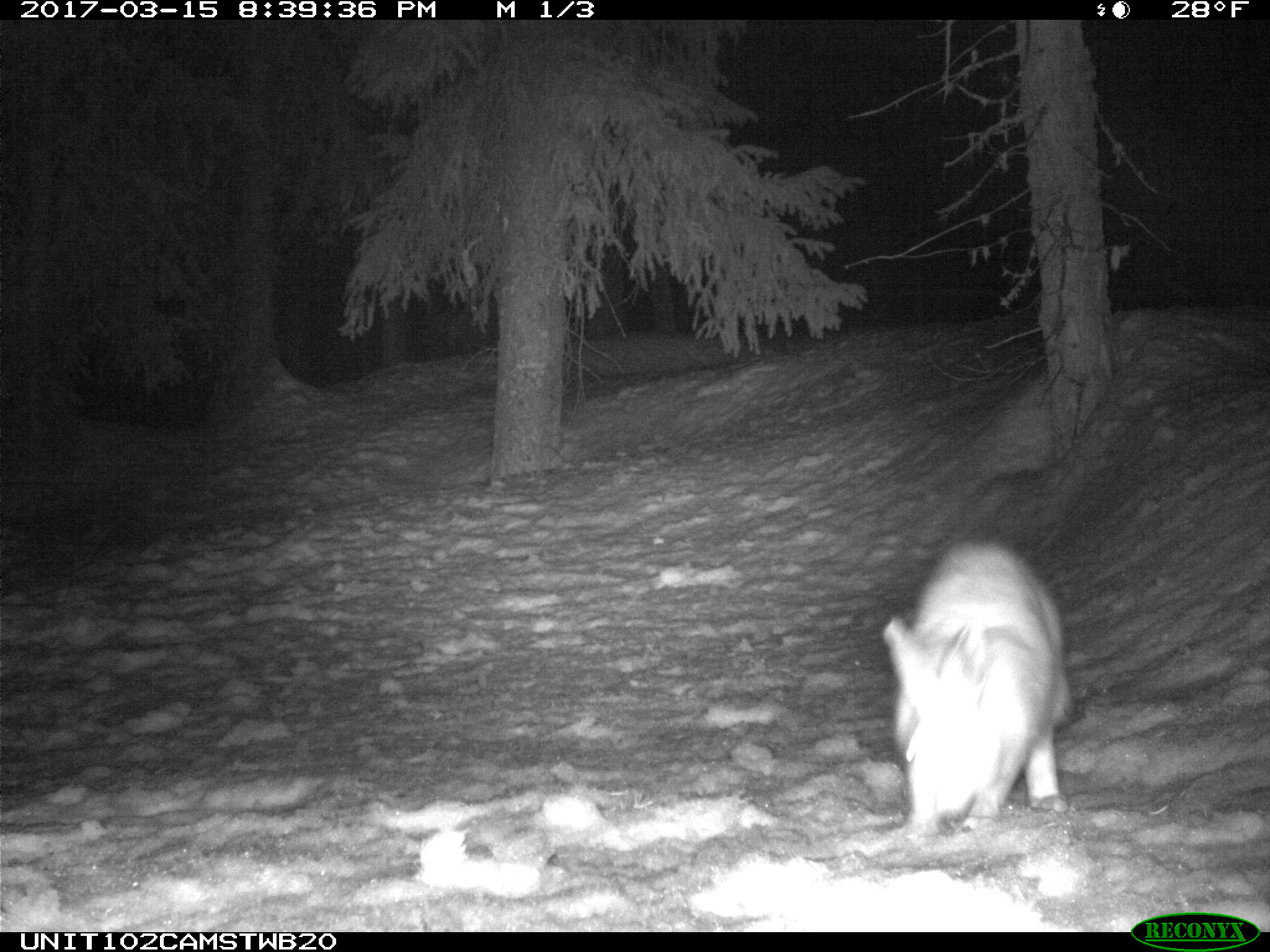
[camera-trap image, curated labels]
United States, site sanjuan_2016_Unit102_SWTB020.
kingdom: Animalia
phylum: Chordata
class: Mammalia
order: Lagomorpha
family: Leporidae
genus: Lepus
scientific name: Lepus americanus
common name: snowshoe hare